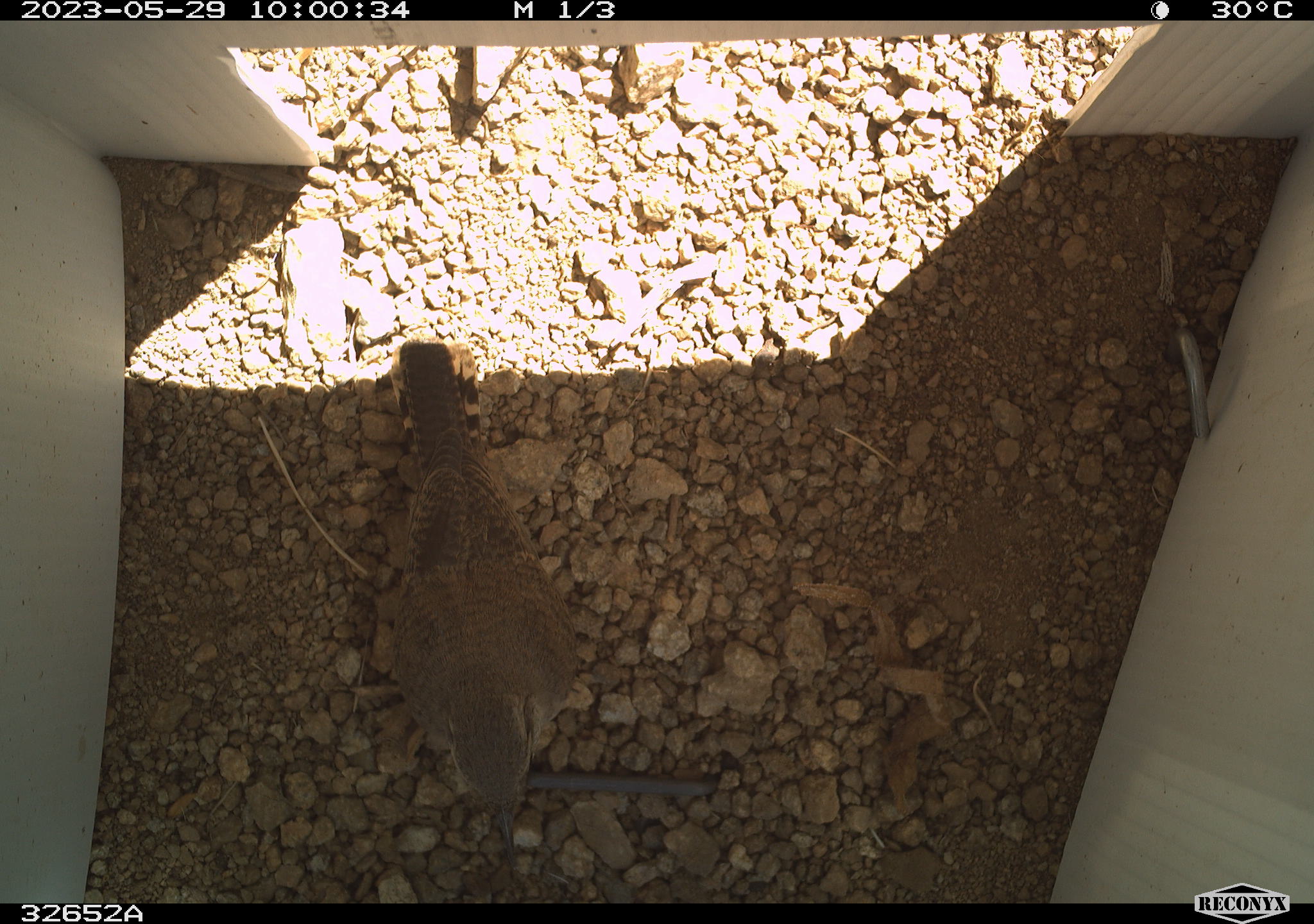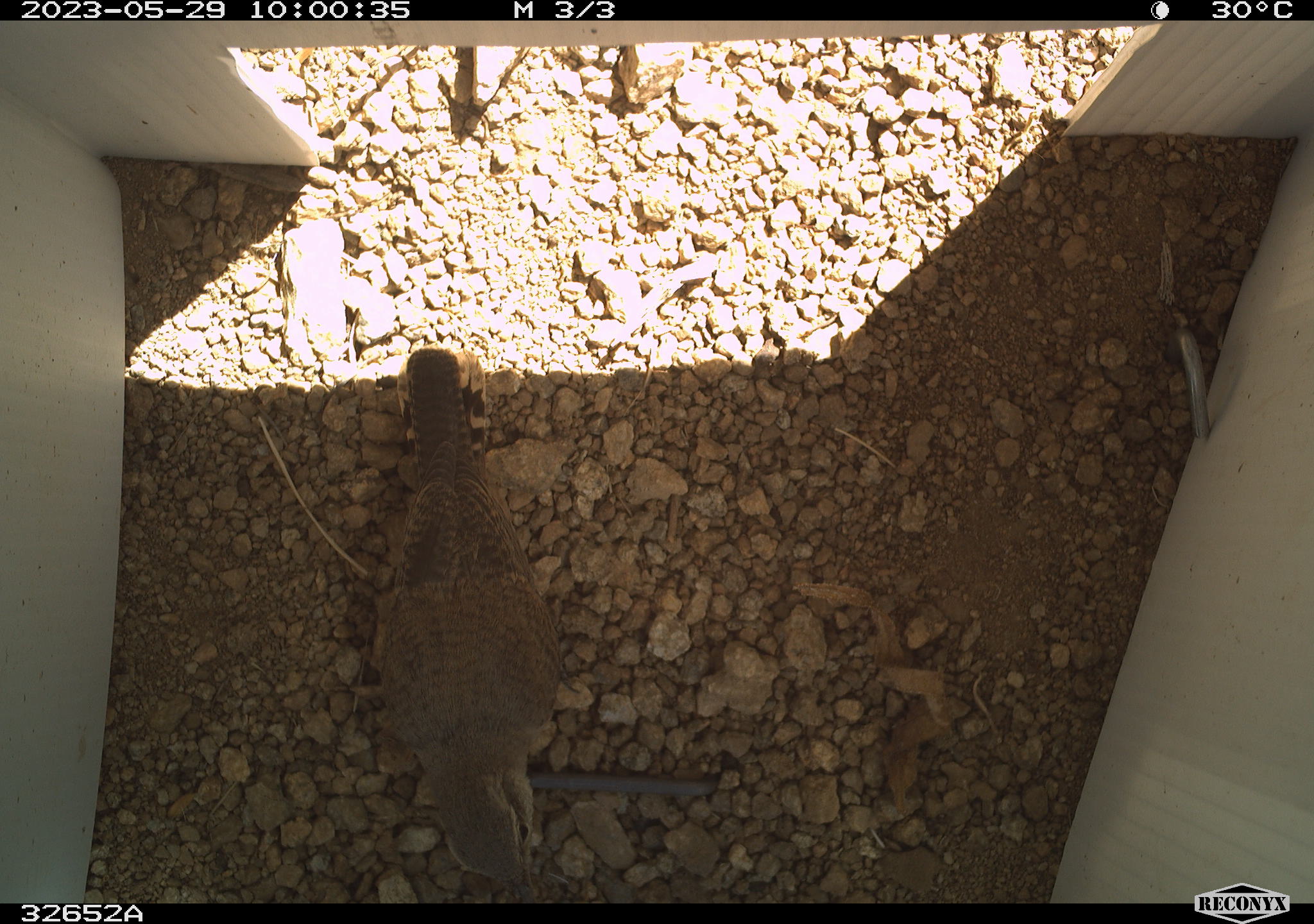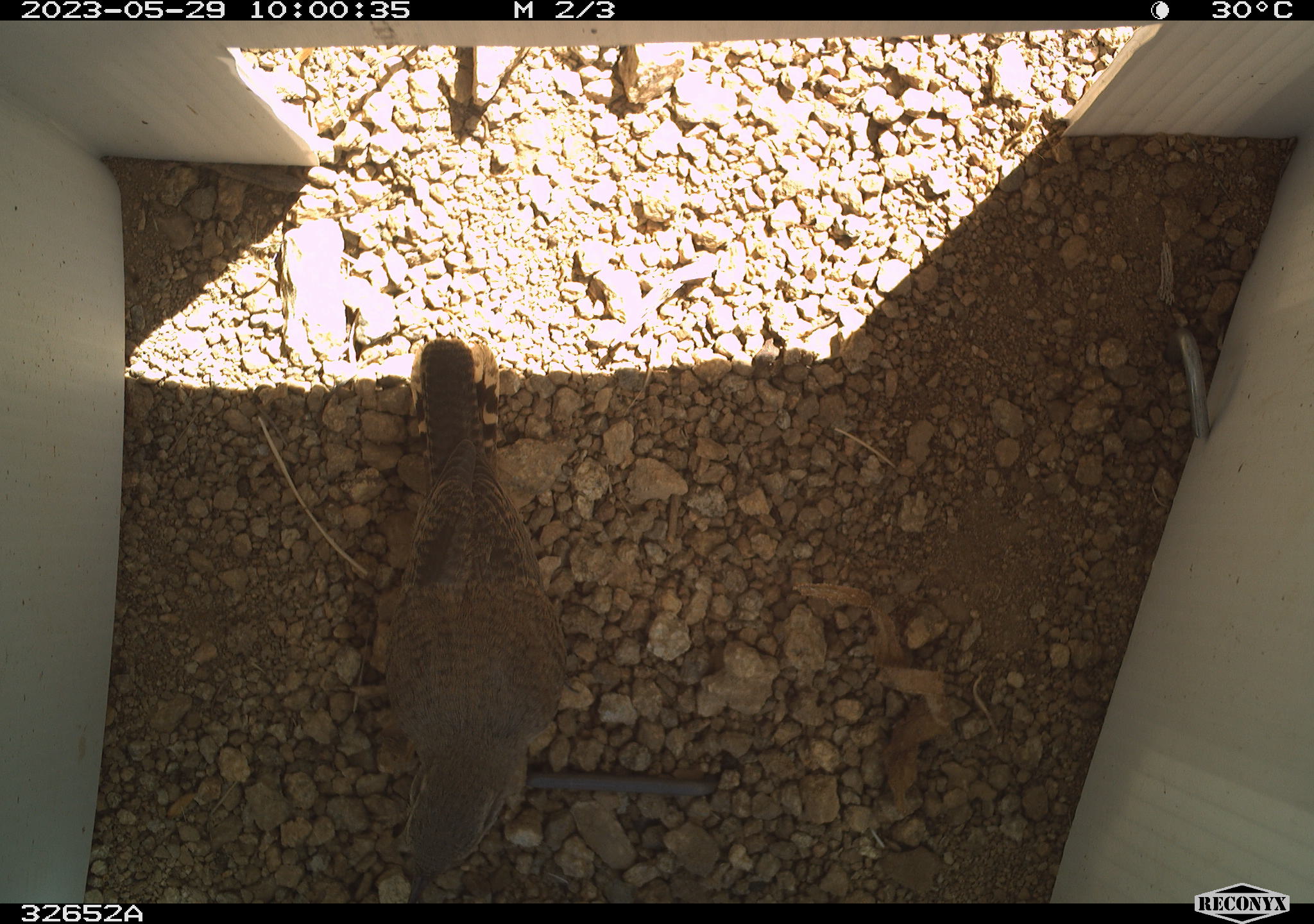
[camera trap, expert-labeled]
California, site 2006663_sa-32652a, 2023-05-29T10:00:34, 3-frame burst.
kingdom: Animalia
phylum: Chordata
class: Aves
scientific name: Aves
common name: bird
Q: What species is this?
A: Bird (Aves).